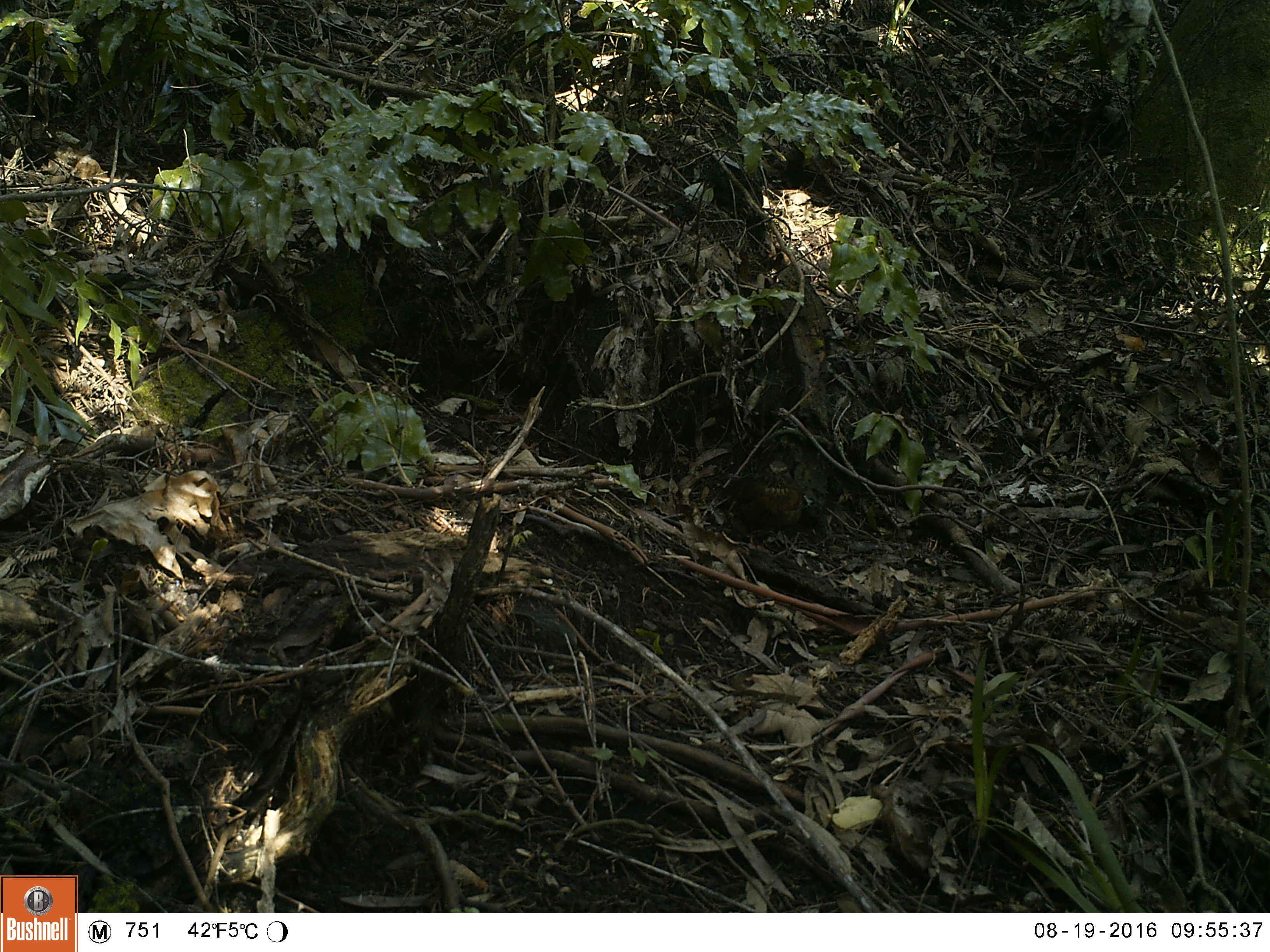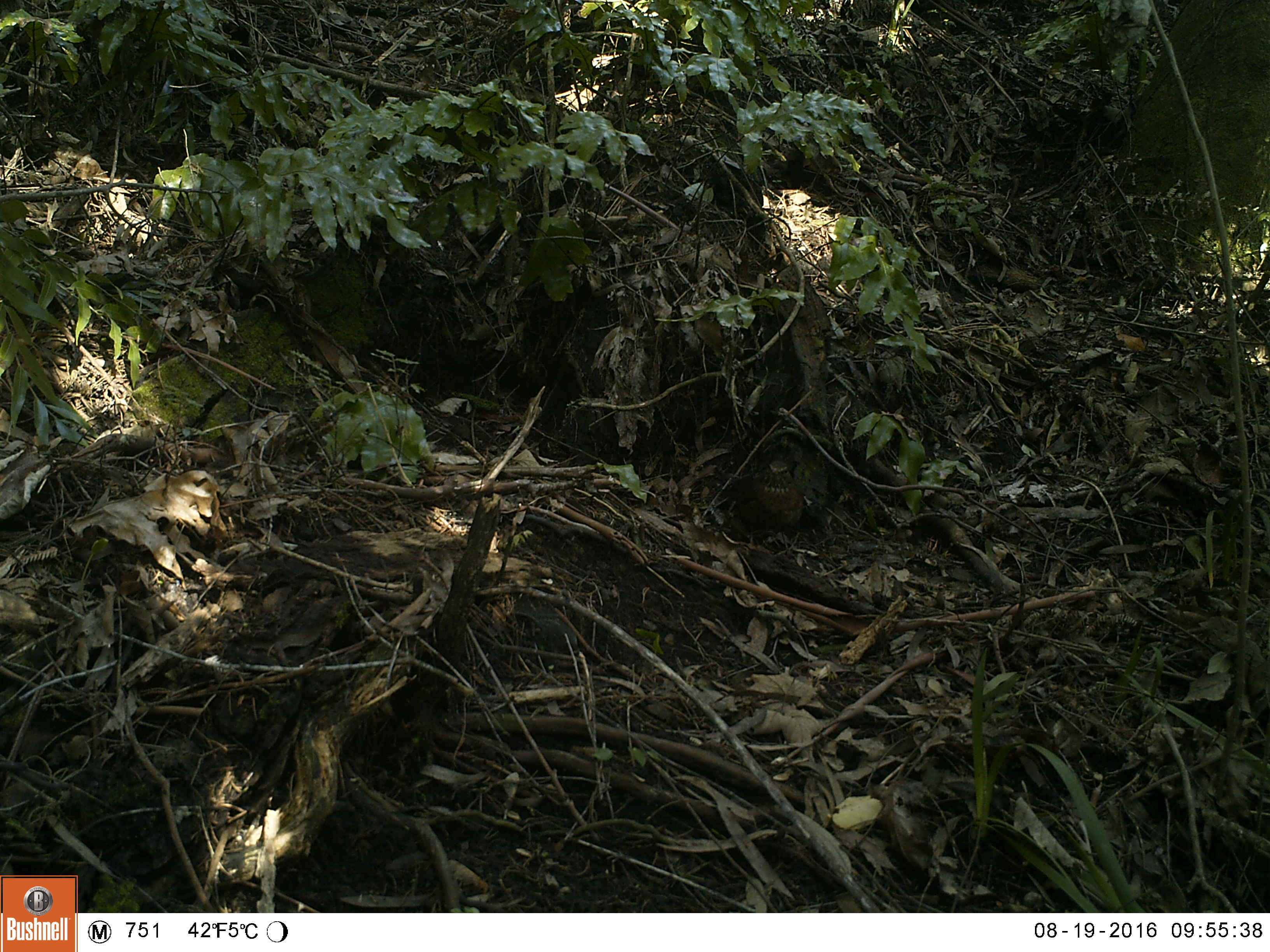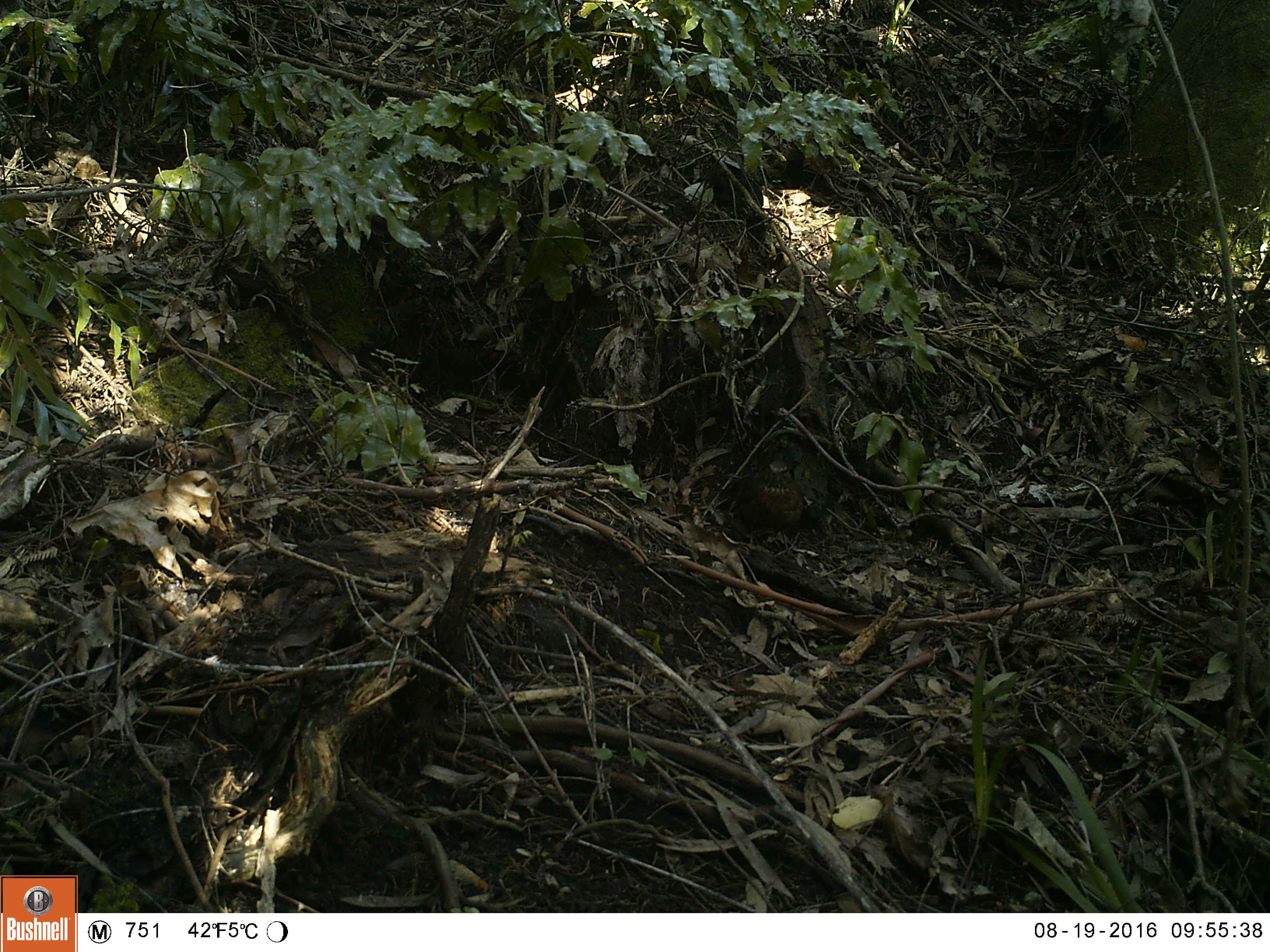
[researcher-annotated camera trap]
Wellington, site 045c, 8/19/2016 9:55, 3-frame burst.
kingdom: Animalia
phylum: Chordata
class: Aves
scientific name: Aves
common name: bird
Bird (Aves).